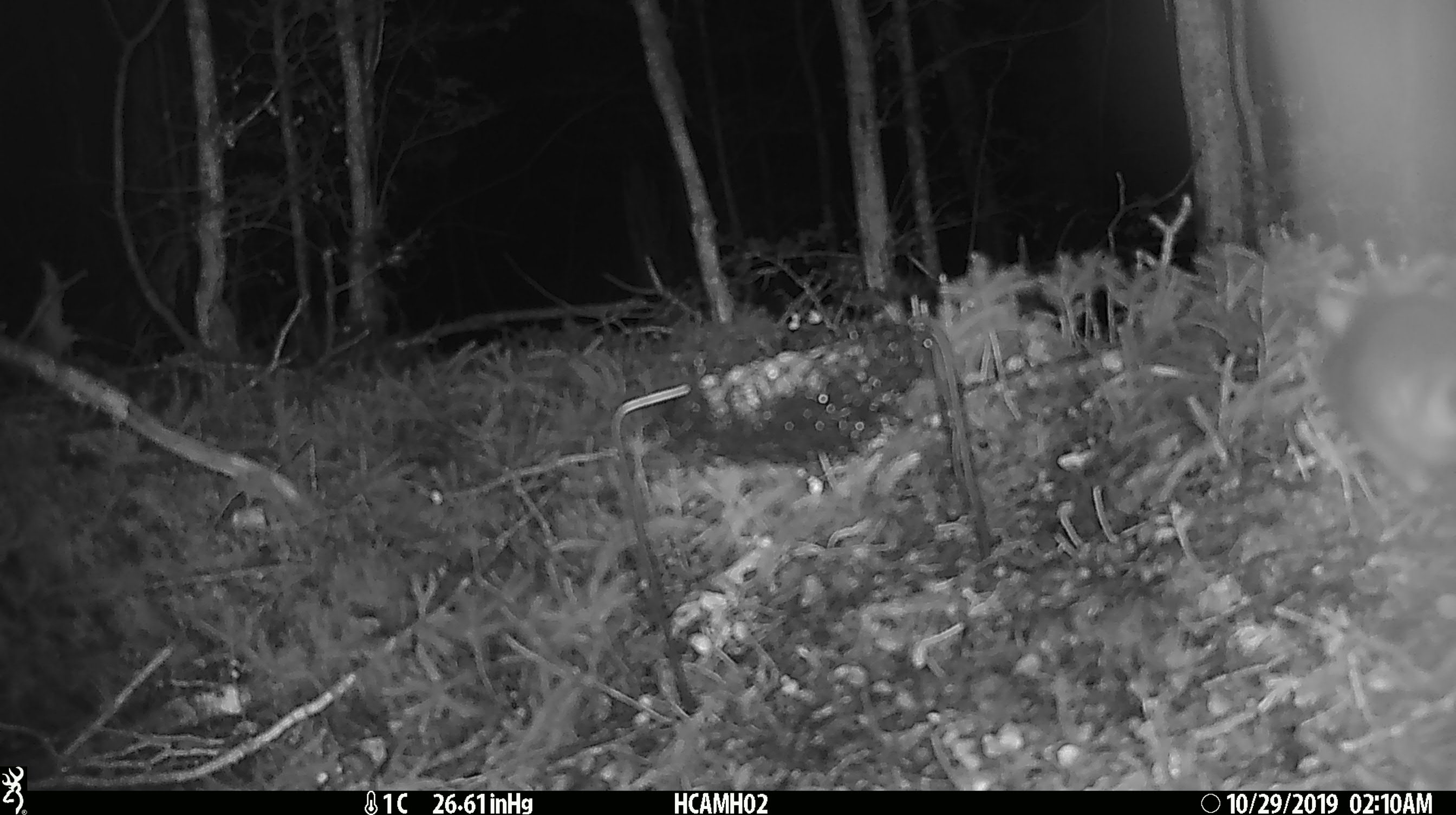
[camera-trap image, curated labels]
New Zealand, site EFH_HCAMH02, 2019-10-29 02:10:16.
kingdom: Animalia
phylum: Chordata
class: Mammalia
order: Rodentia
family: Muridae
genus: Rattus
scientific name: Rattus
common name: rat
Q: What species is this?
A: Rat (Rattus).